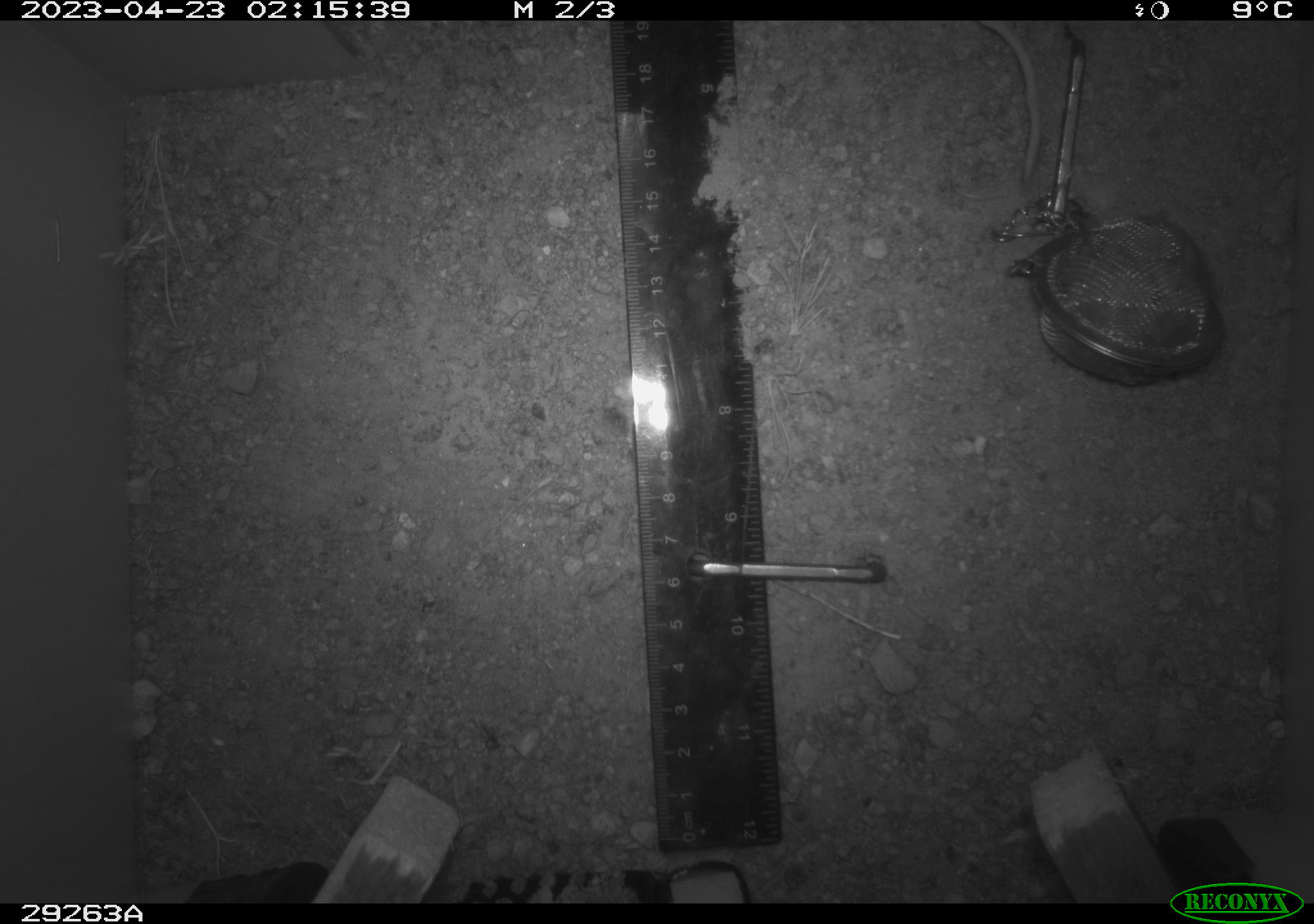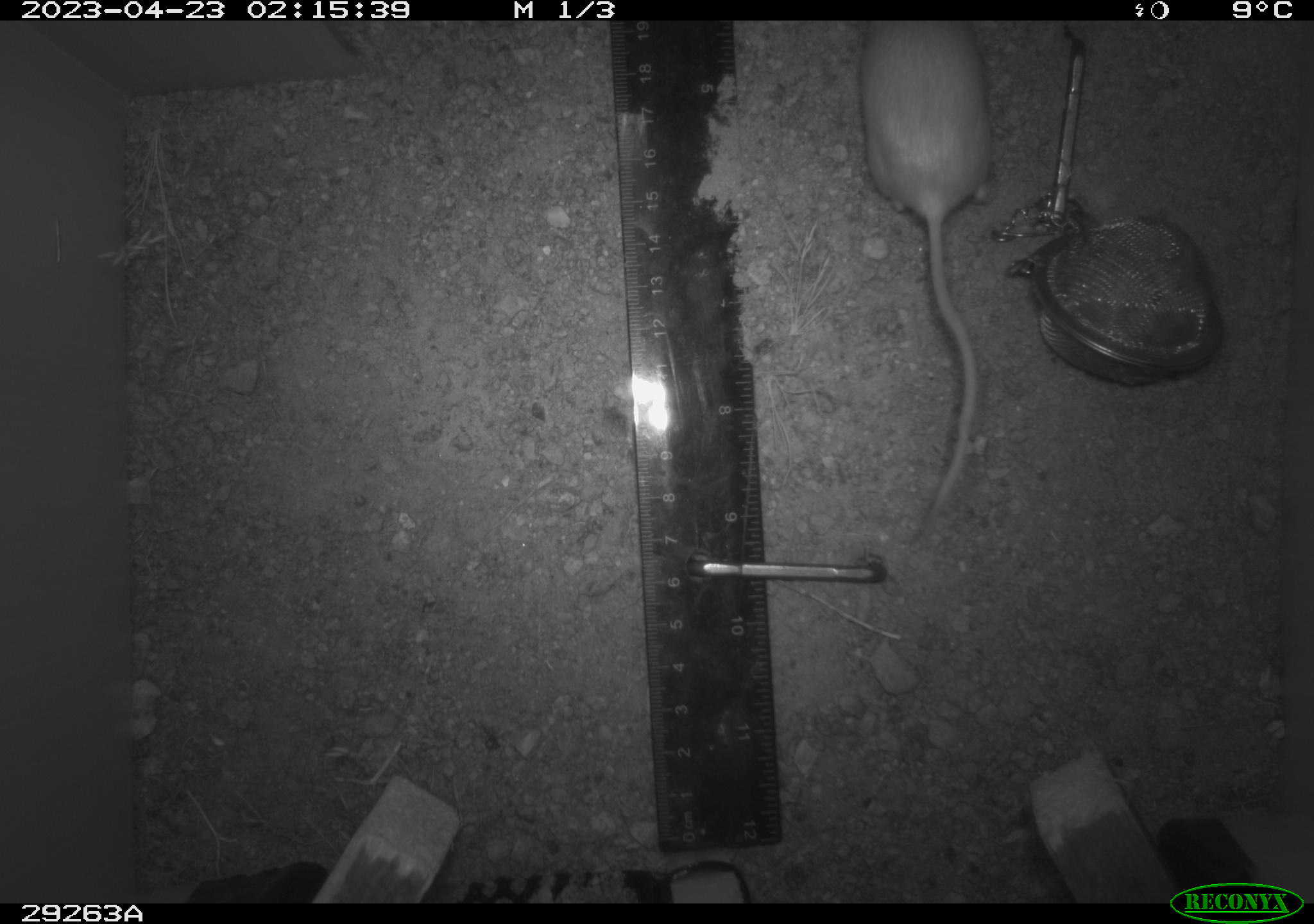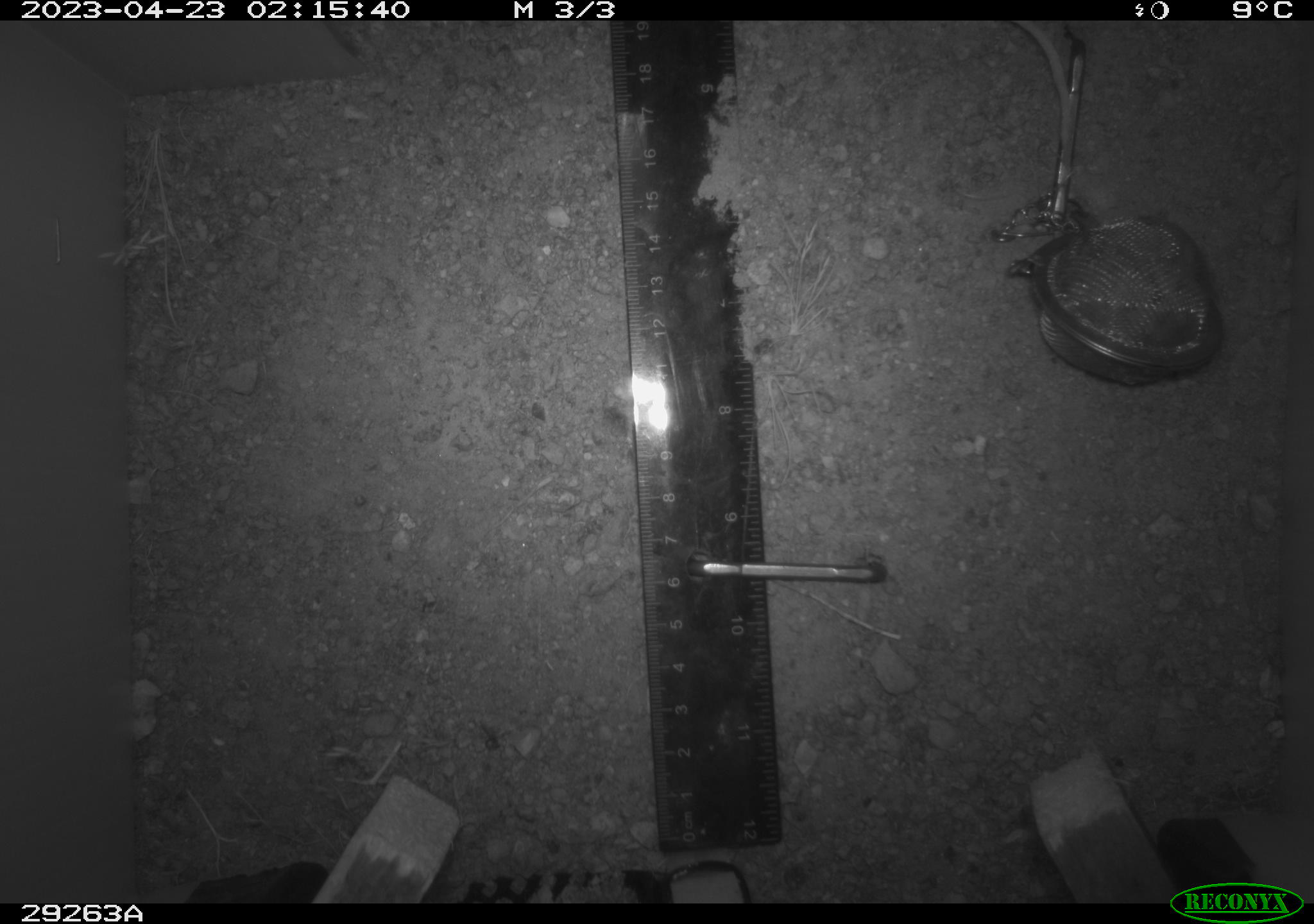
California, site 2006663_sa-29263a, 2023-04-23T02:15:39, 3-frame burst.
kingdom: Animalia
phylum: Chordata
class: Mammalia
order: Rodentia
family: Heteromyidae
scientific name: Heteromyidae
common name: kangaroo rats and pocket mice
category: heteromyidae family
Heteromyidae family (kangaroo rats and pocket mice) (Heteromyidae).